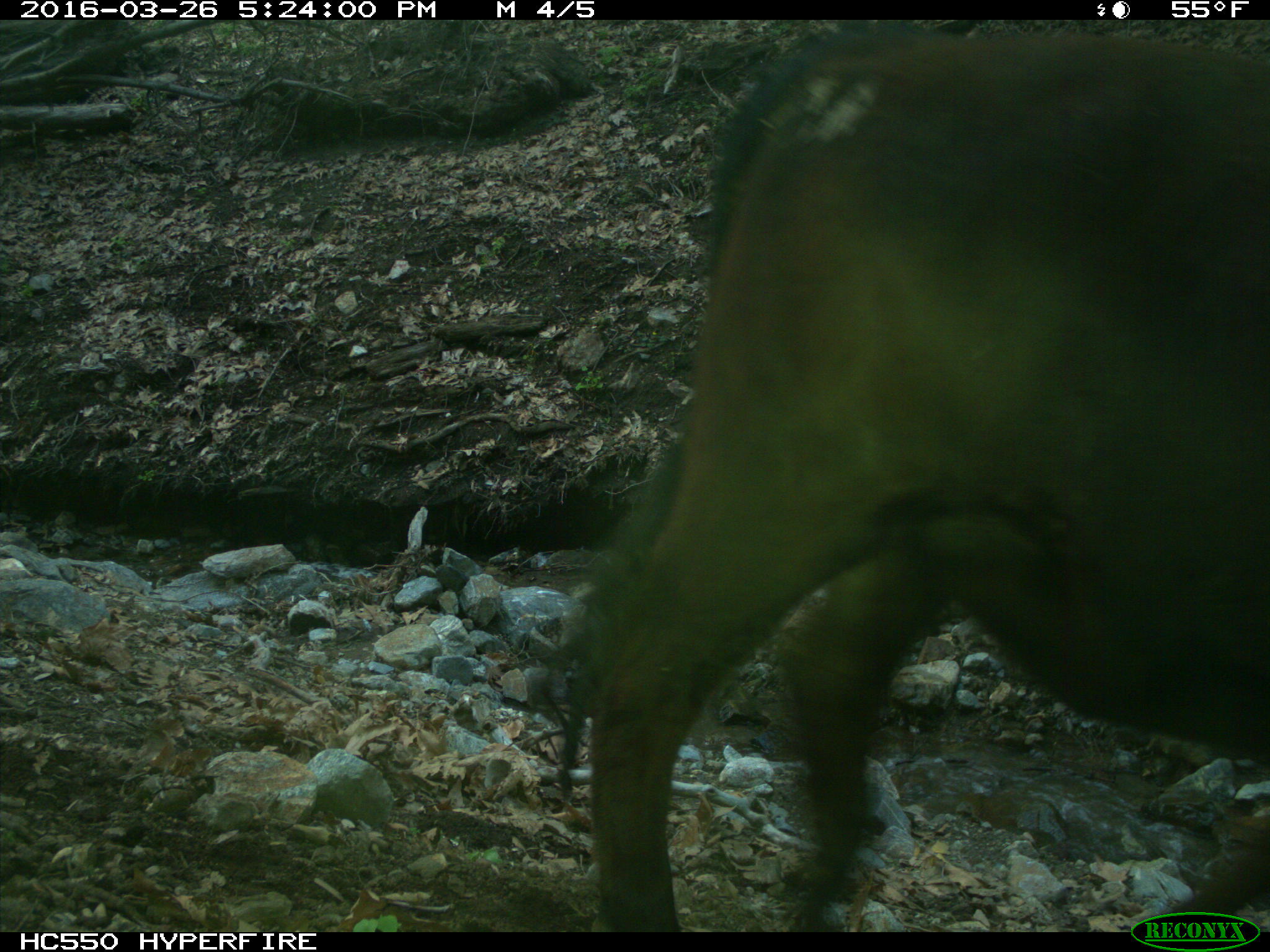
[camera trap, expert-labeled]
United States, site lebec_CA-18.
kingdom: Animalia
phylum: Chordata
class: Mammalia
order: Artiodactyla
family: Bovidae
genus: Bos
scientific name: Bos taurus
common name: domestic cow